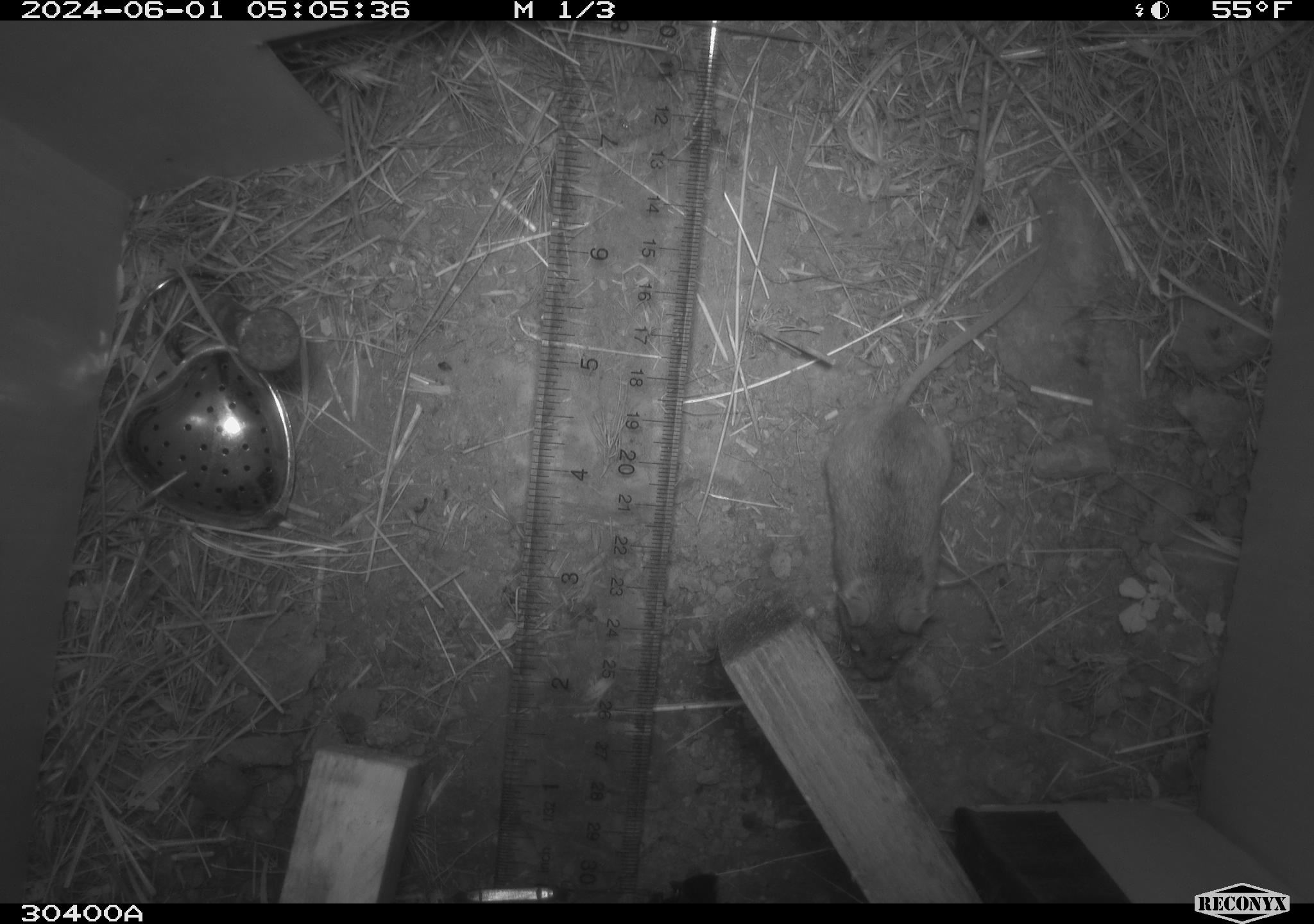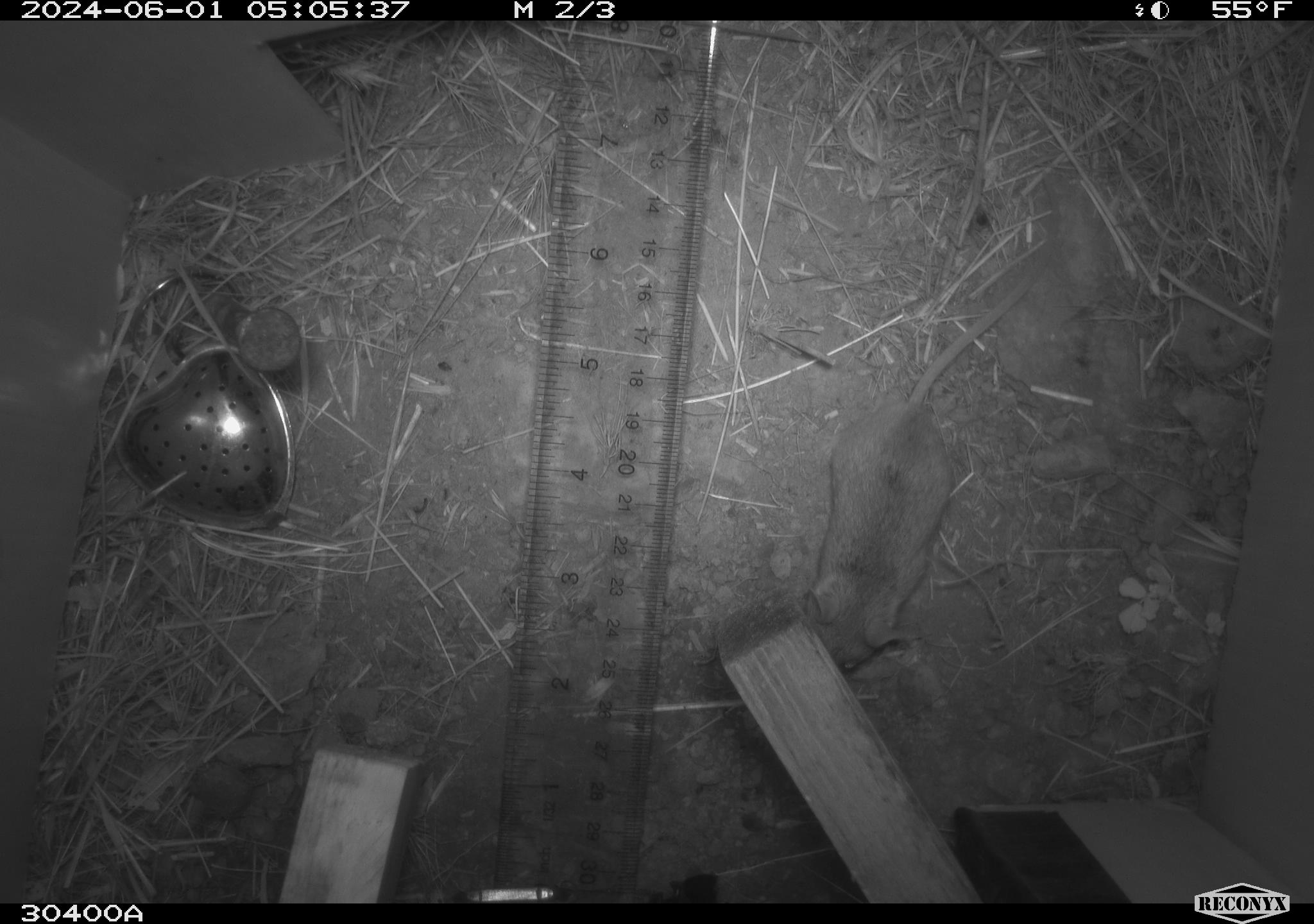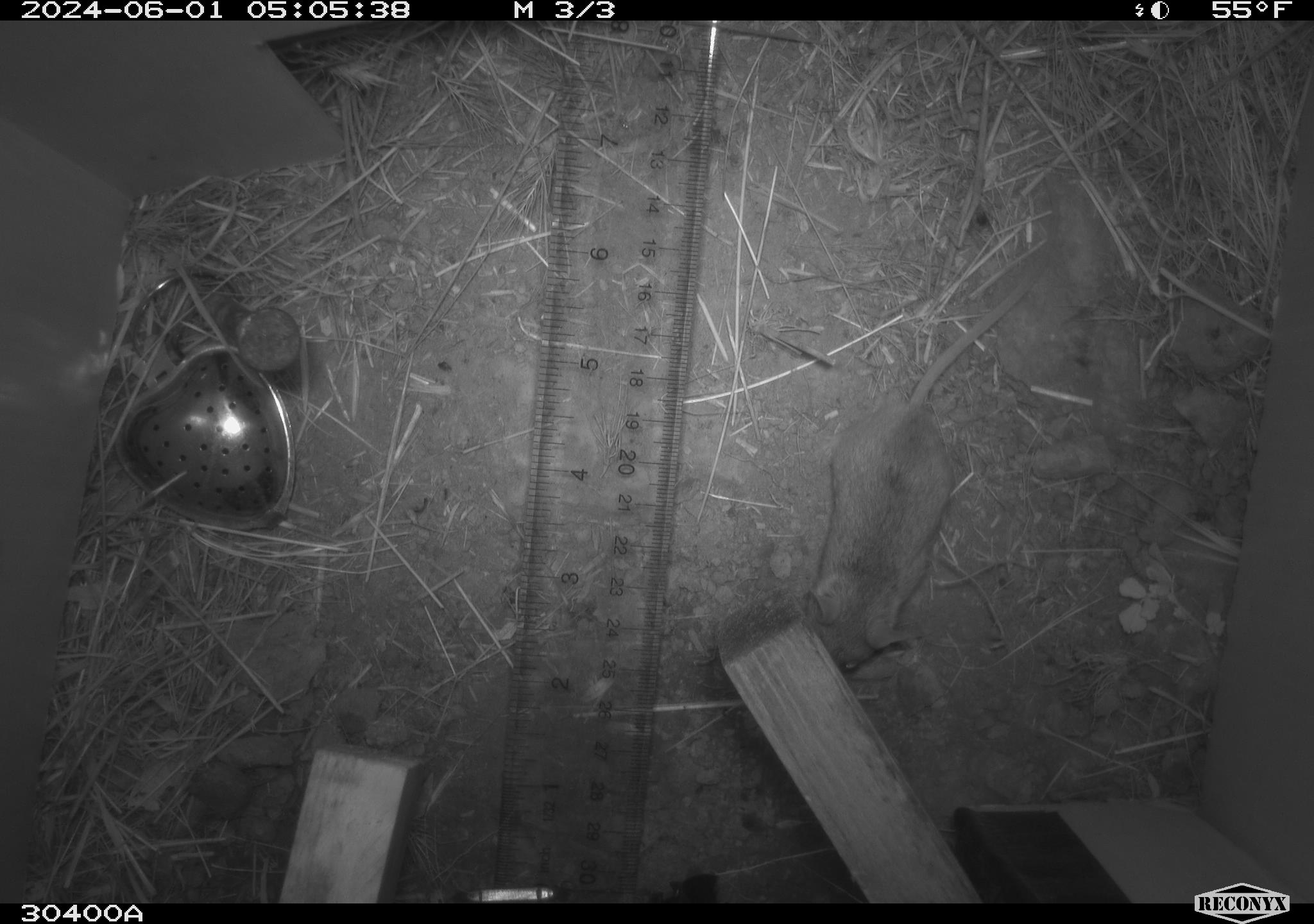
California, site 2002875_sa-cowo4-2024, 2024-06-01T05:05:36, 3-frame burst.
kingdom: Animalia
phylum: Chordata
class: Mammalia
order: Rodentia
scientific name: Rodentia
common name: mouse species